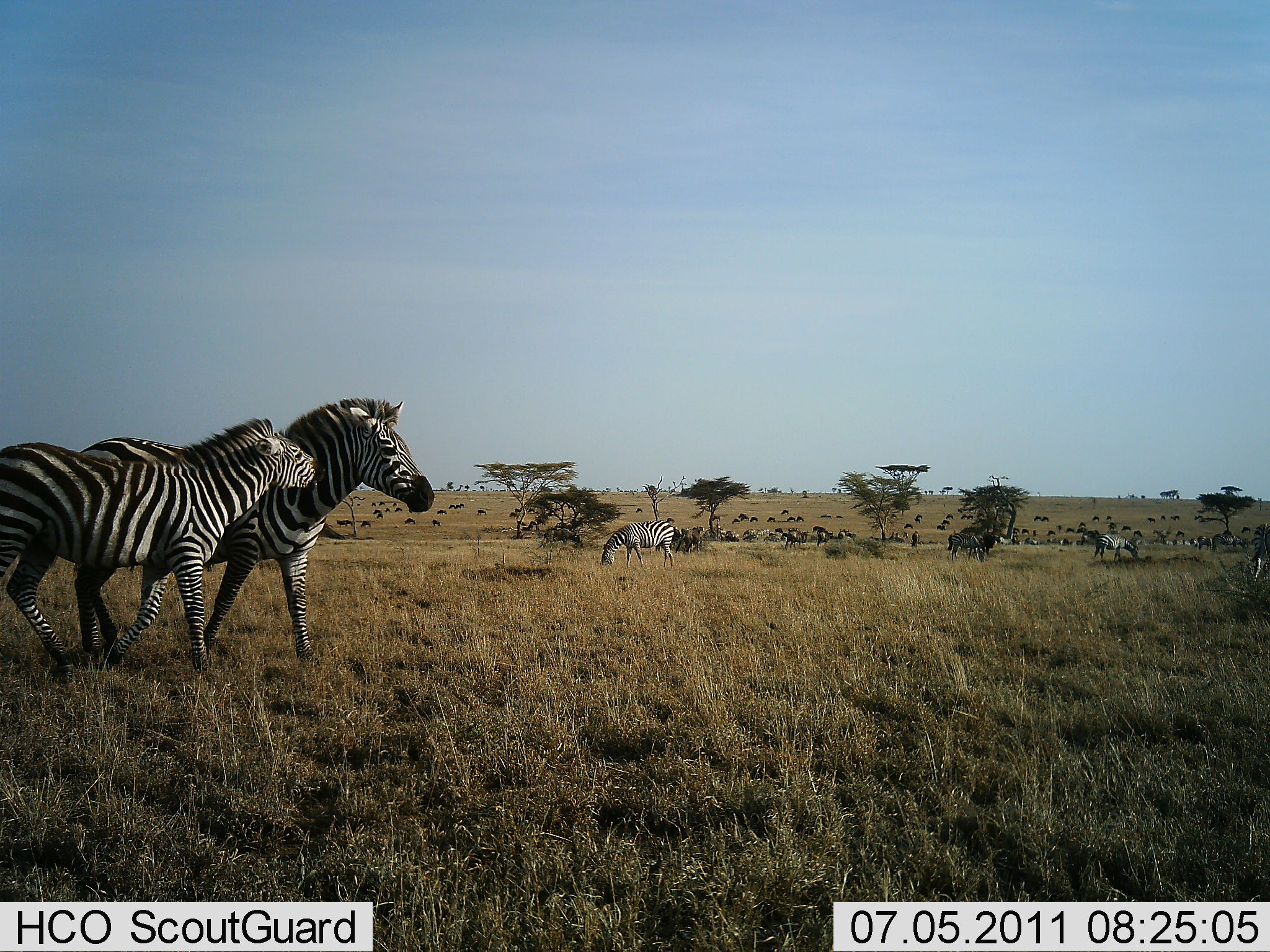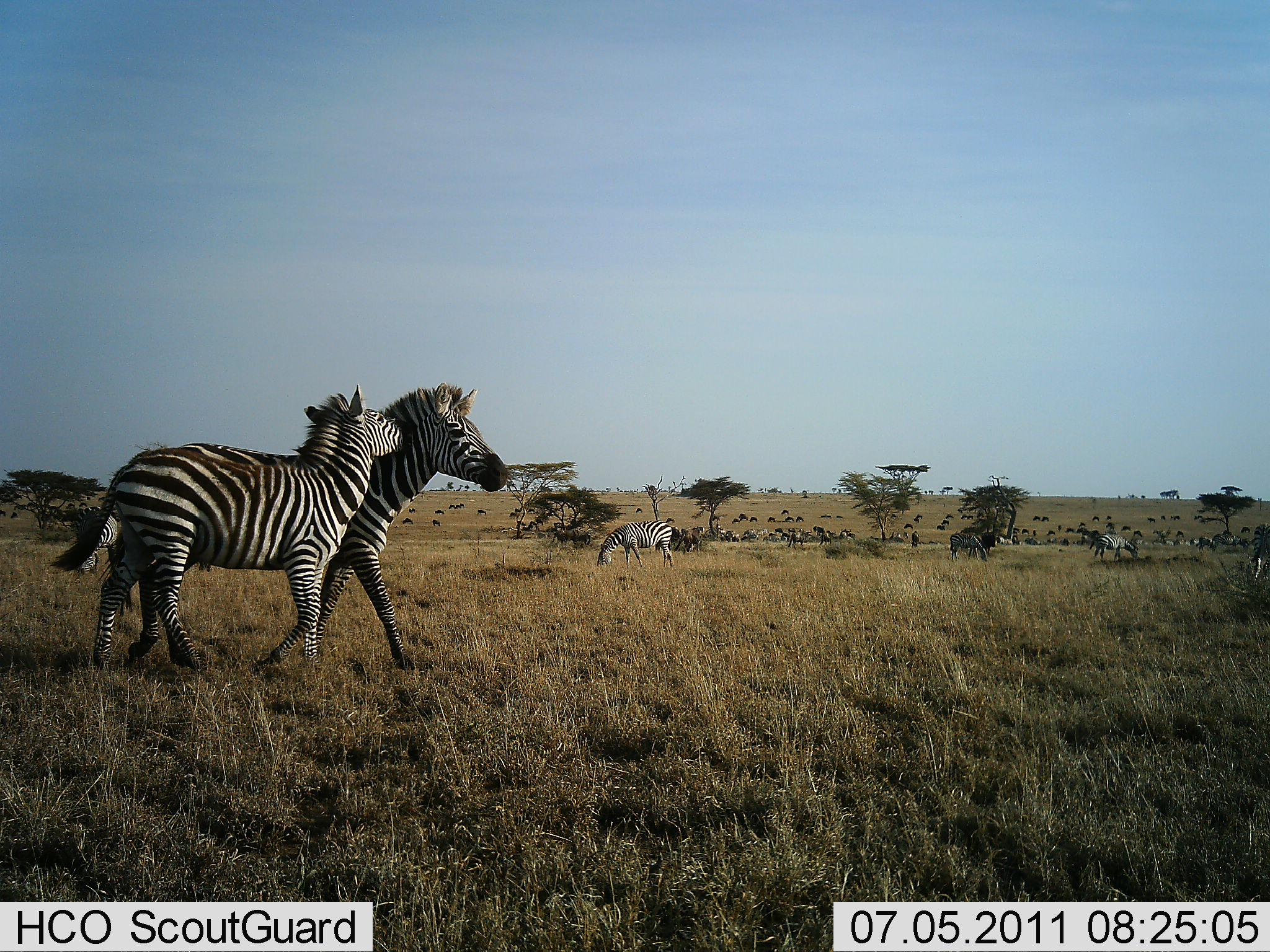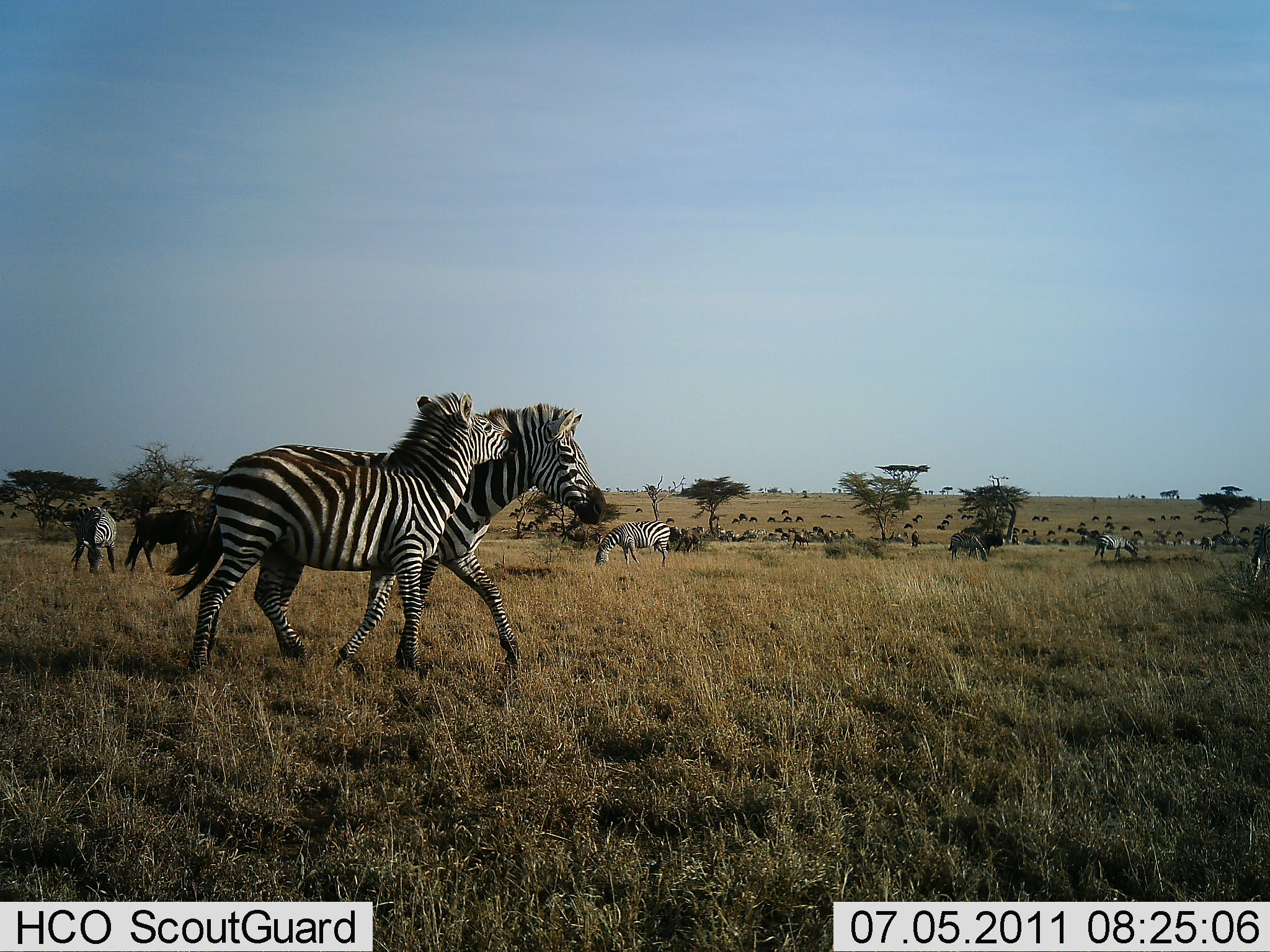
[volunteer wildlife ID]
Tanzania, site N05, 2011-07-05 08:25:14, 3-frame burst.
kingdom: Animalia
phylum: Chordata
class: Mammalia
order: Perissodactyla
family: Equidae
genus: Equus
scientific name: Equus quagga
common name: plains zebra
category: zebra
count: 7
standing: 15%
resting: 5%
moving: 55%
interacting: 80%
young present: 5%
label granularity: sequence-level